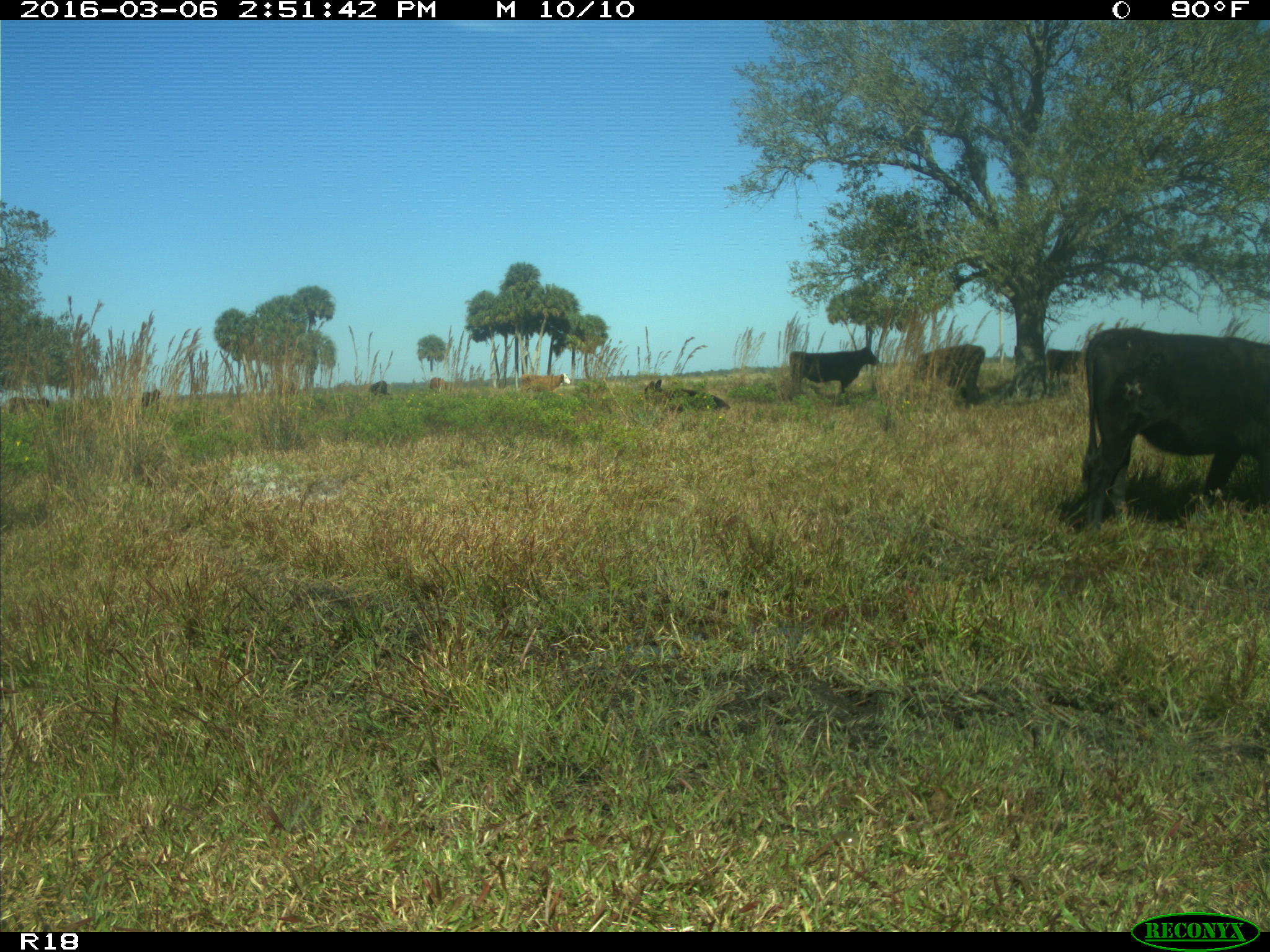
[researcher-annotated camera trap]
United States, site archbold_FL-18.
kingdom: Animalia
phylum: Chordata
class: Mammalia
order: Artiodactyla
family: Bovidae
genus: Bos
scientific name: Bos taurus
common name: domestic cow